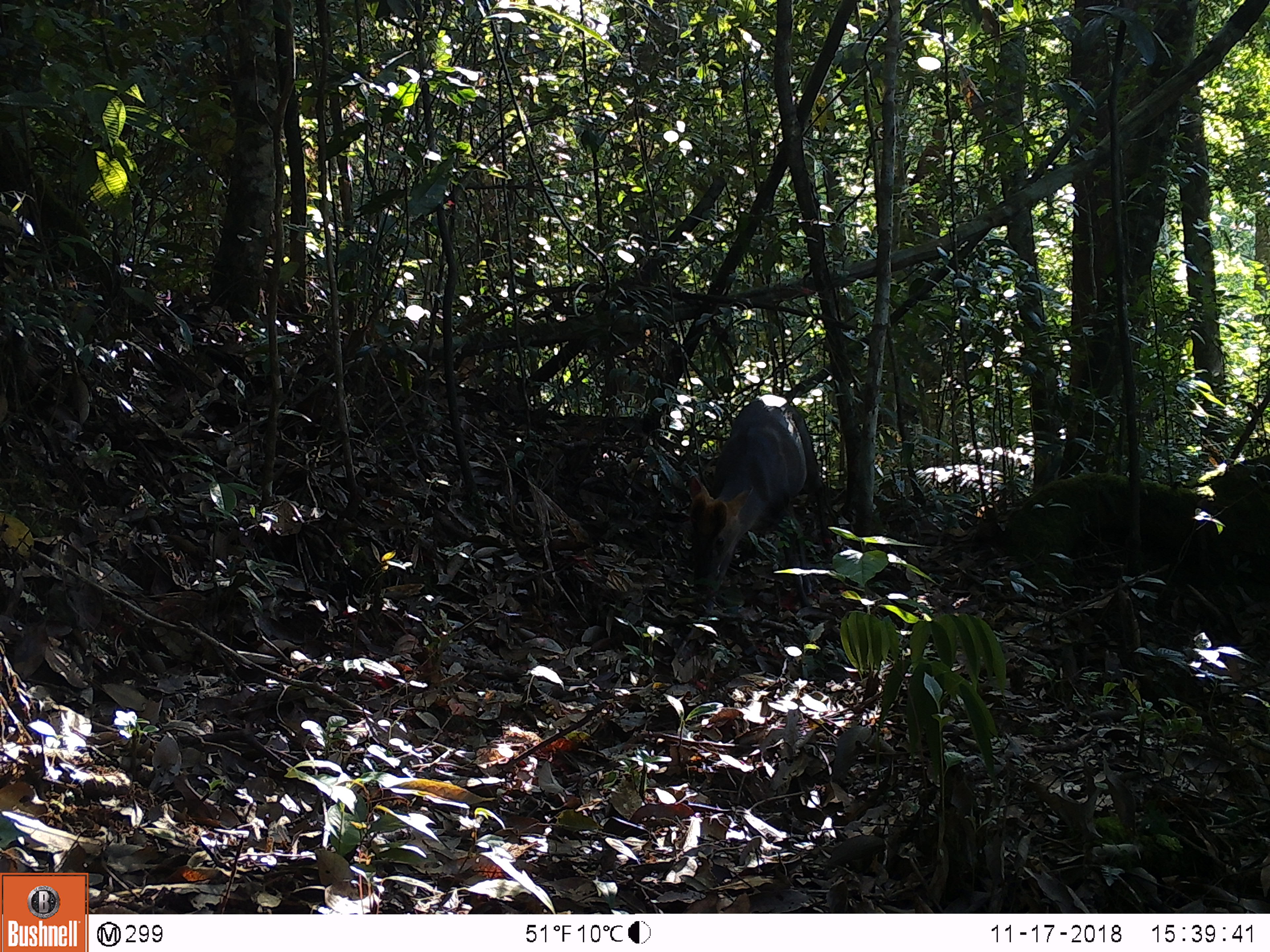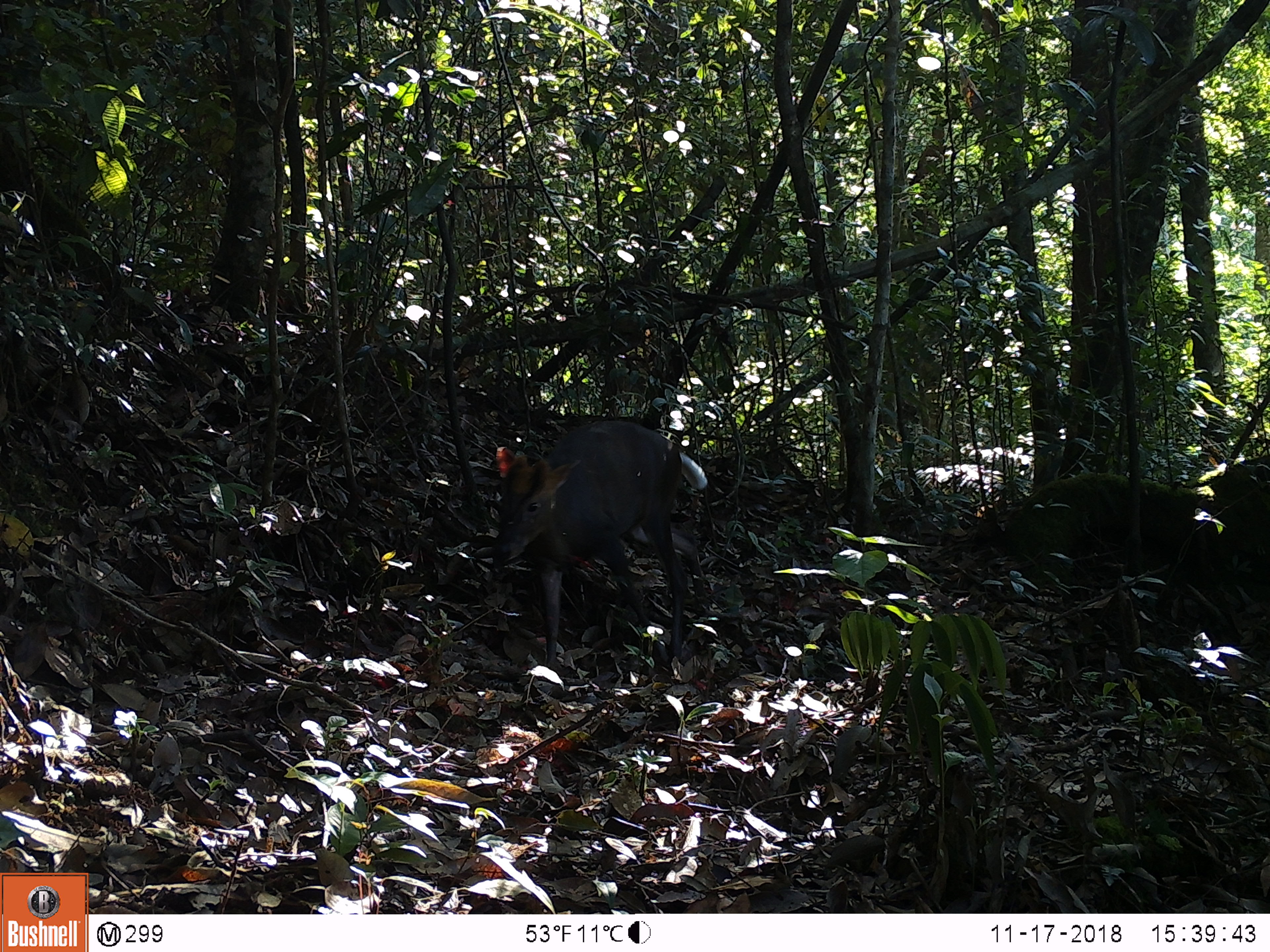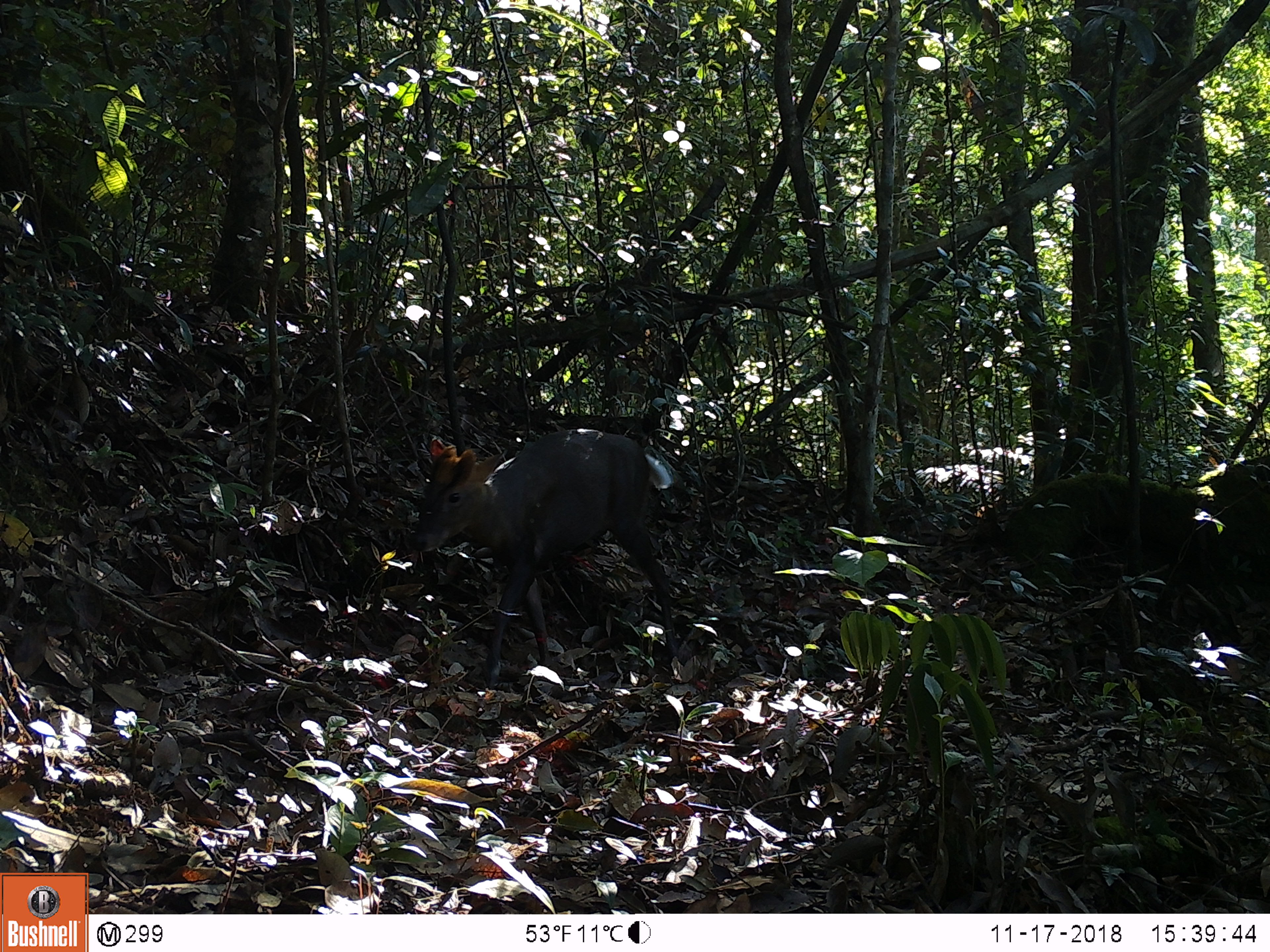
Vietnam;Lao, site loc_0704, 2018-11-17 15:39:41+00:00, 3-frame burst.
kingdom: Animalia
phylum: Chordata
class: Mammalia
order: Artiodactyla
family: Cervidae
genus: Muntiacus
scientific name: Muntiacus rooseveltorum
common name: roosevelt's muntjac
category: roosevelts muntjac group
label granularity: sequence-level